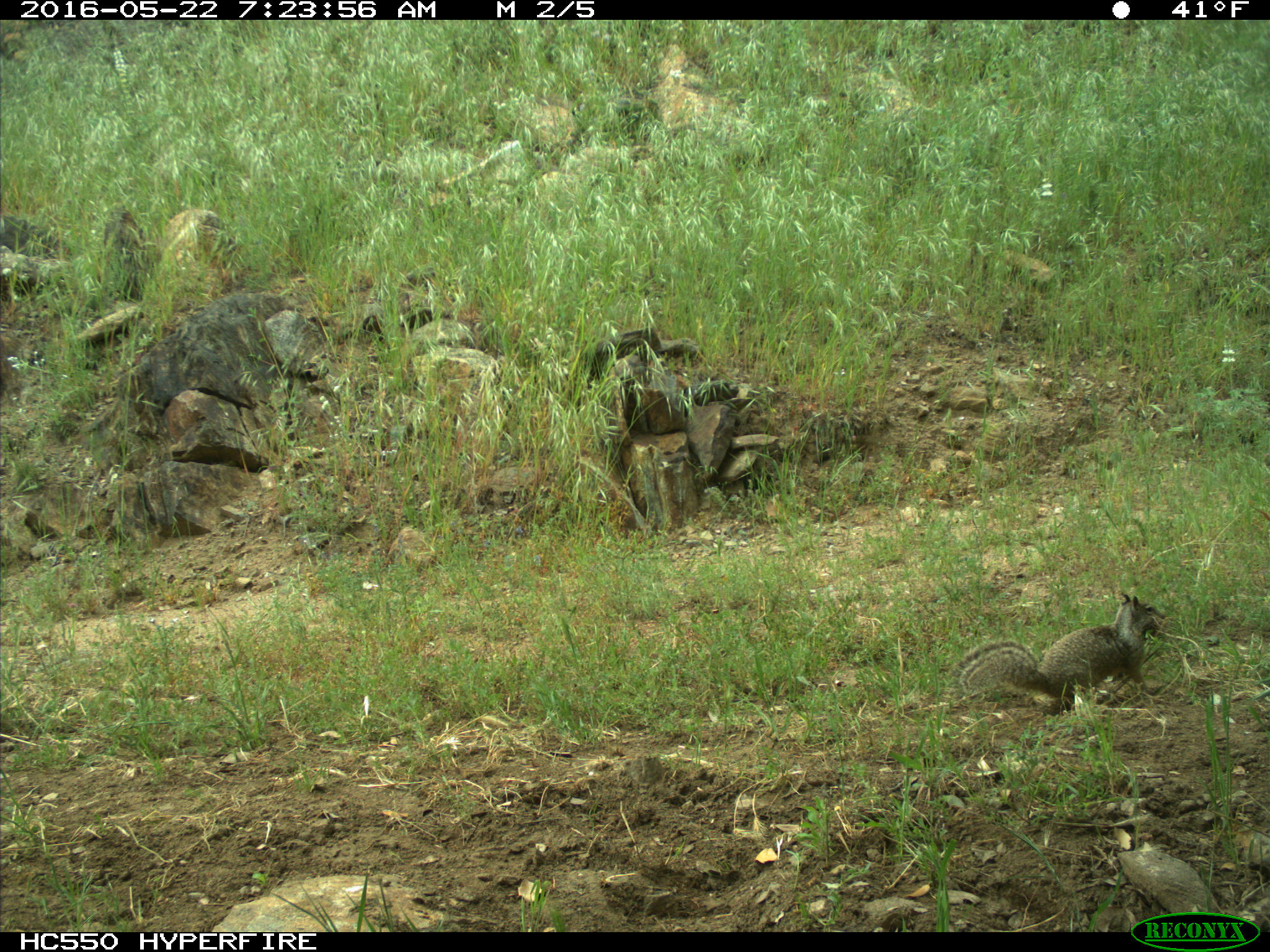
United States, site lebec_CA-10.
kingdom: Animalia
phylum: Chordata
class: Mammalia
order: Rodentia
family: Sciuridae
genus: Otospermophilus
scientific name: Otospermophilus beecheyi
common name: california ground squirrel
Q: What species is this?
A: Otospermophilus beecheyi (california ground squirrel).